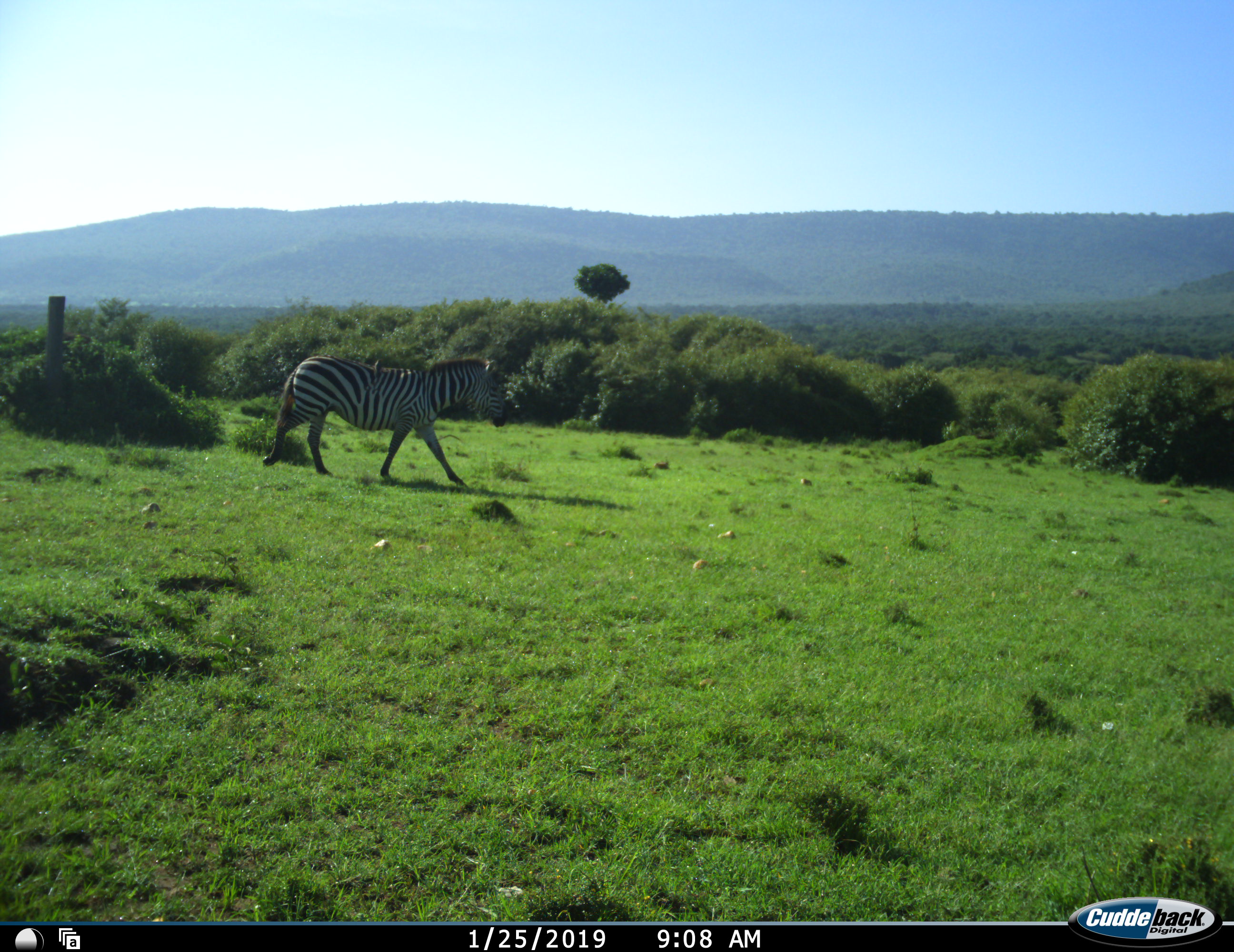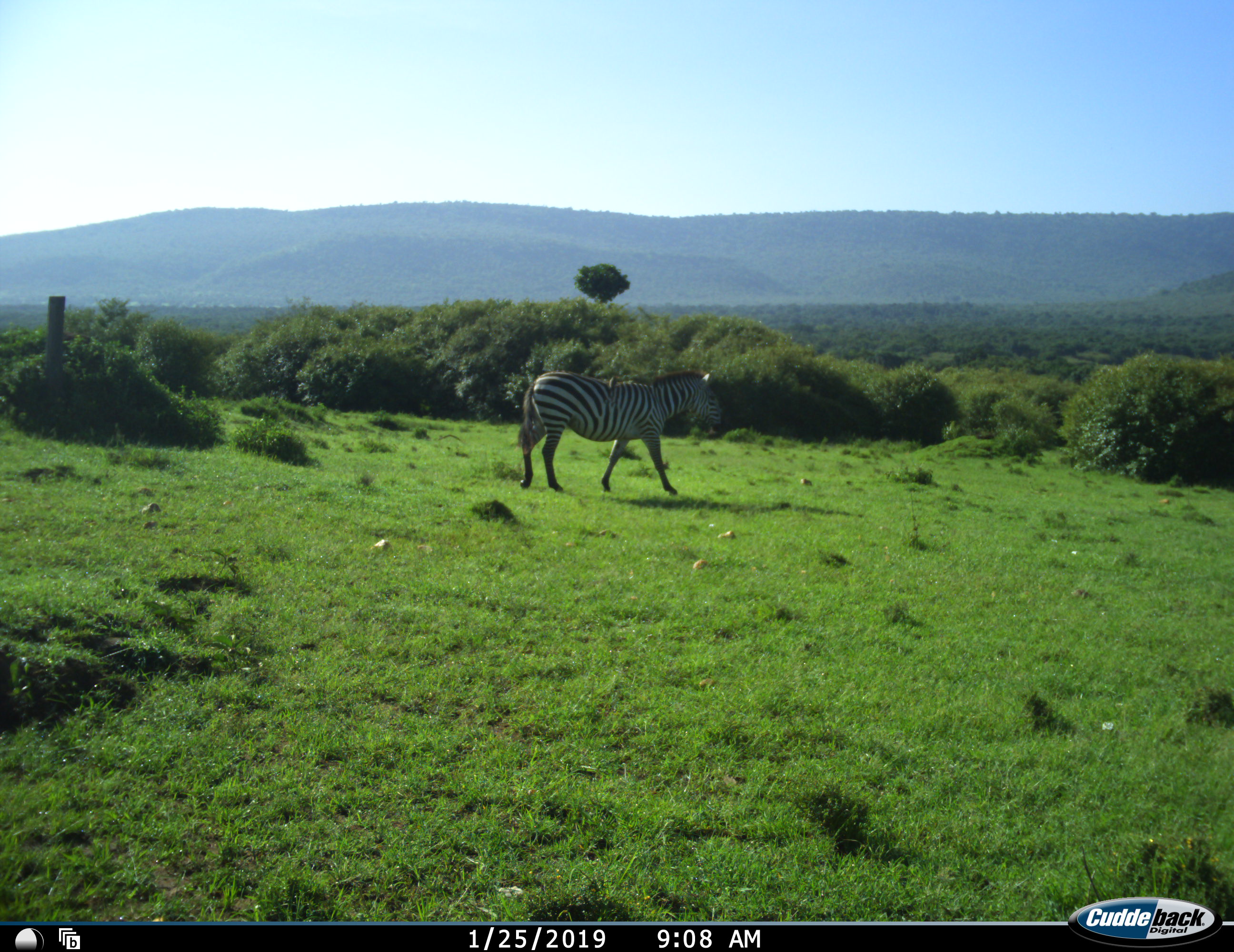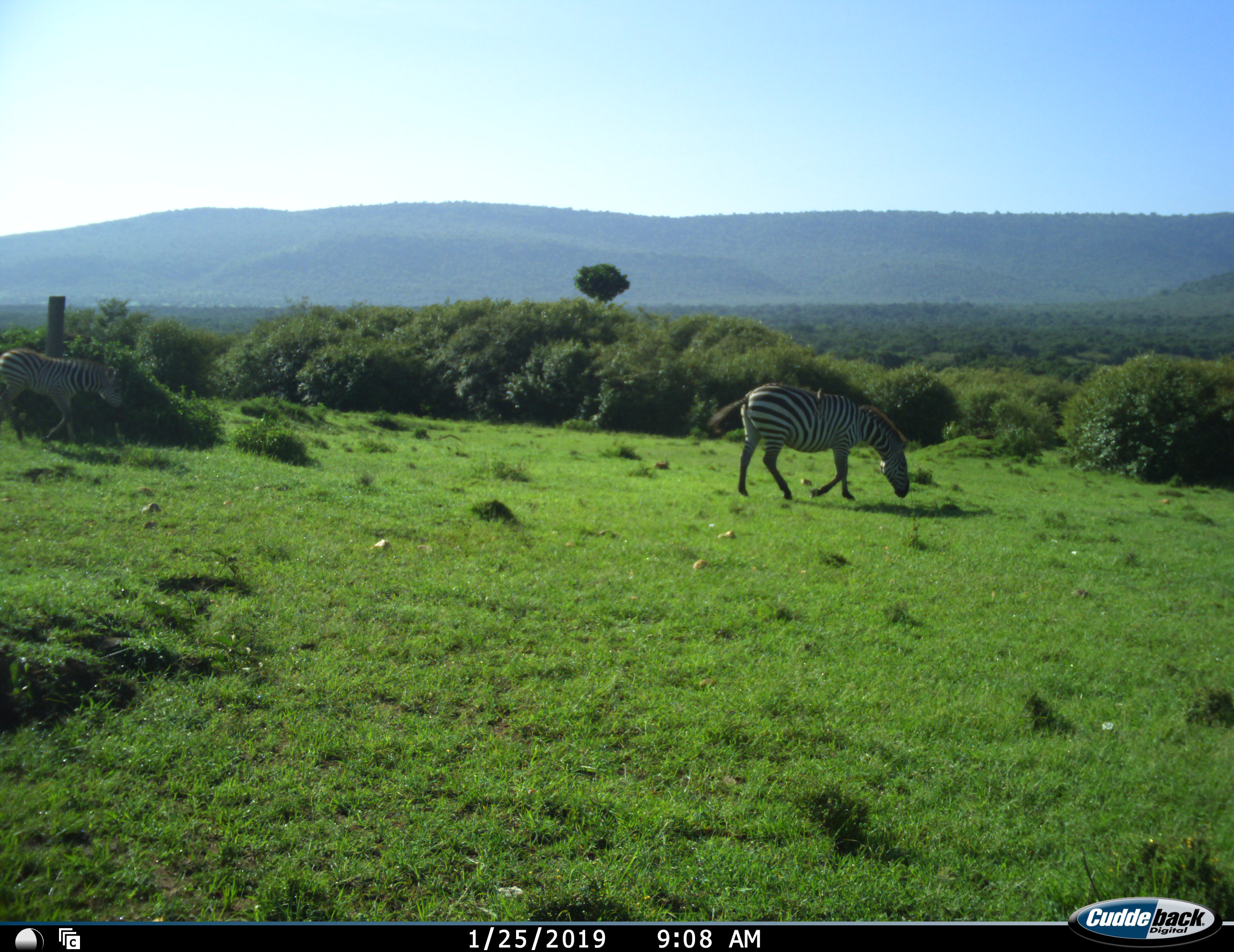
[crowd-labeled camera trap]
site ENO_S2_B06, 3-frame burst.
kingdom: Animalia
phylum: Chordata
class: Mammalia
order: Perissodactyla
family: Equidae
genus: Equus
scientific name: Equus quagga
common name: plains zebra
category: zebraplains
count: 2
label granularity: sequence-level